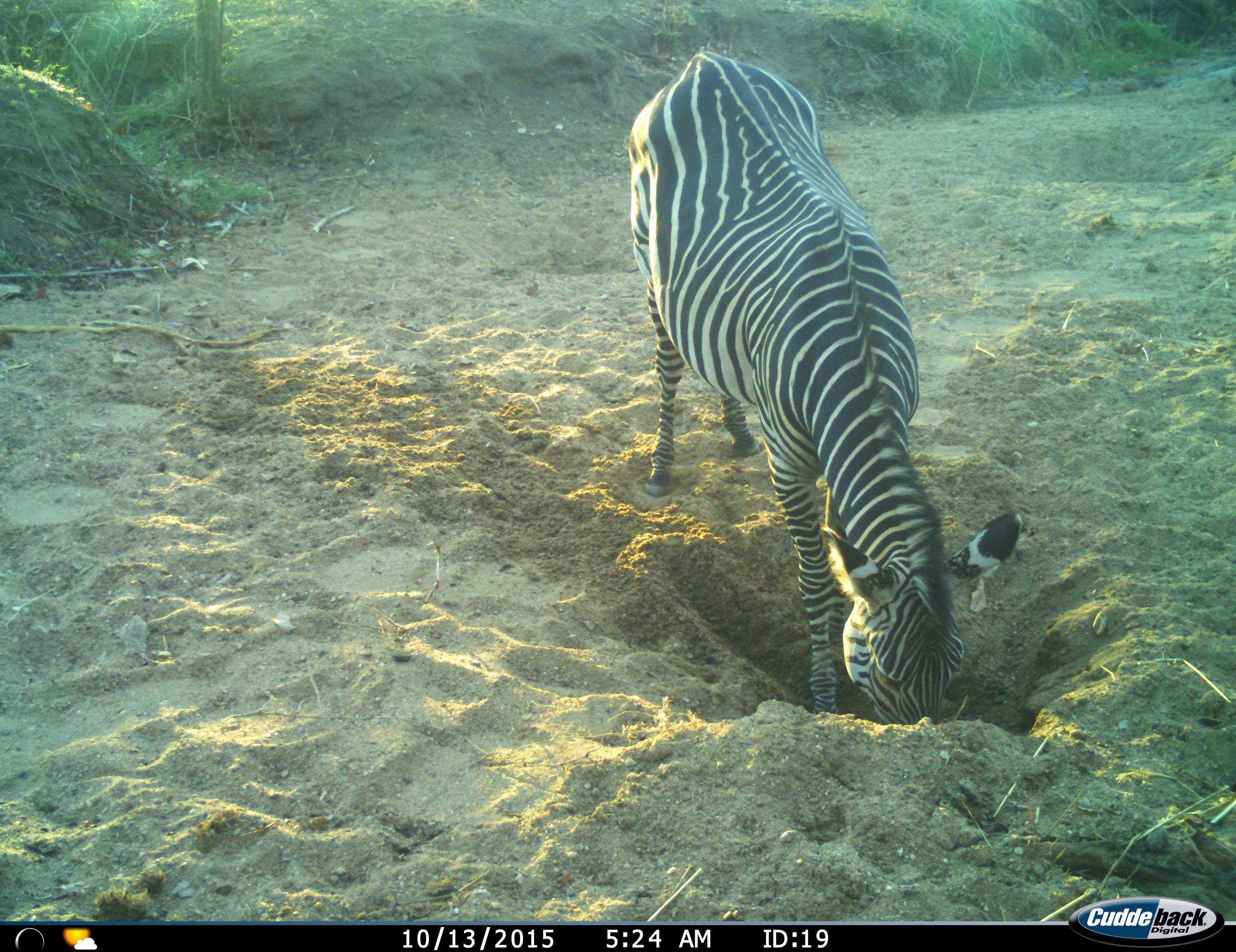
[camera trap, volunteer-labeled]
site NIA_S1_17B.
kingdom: Animalia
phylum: Chordata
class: Mammalia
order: Perissodactyla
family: Equidae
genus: Equus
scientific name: Equus quagga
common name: plains zebra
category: zebraplains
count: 1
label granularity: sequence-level